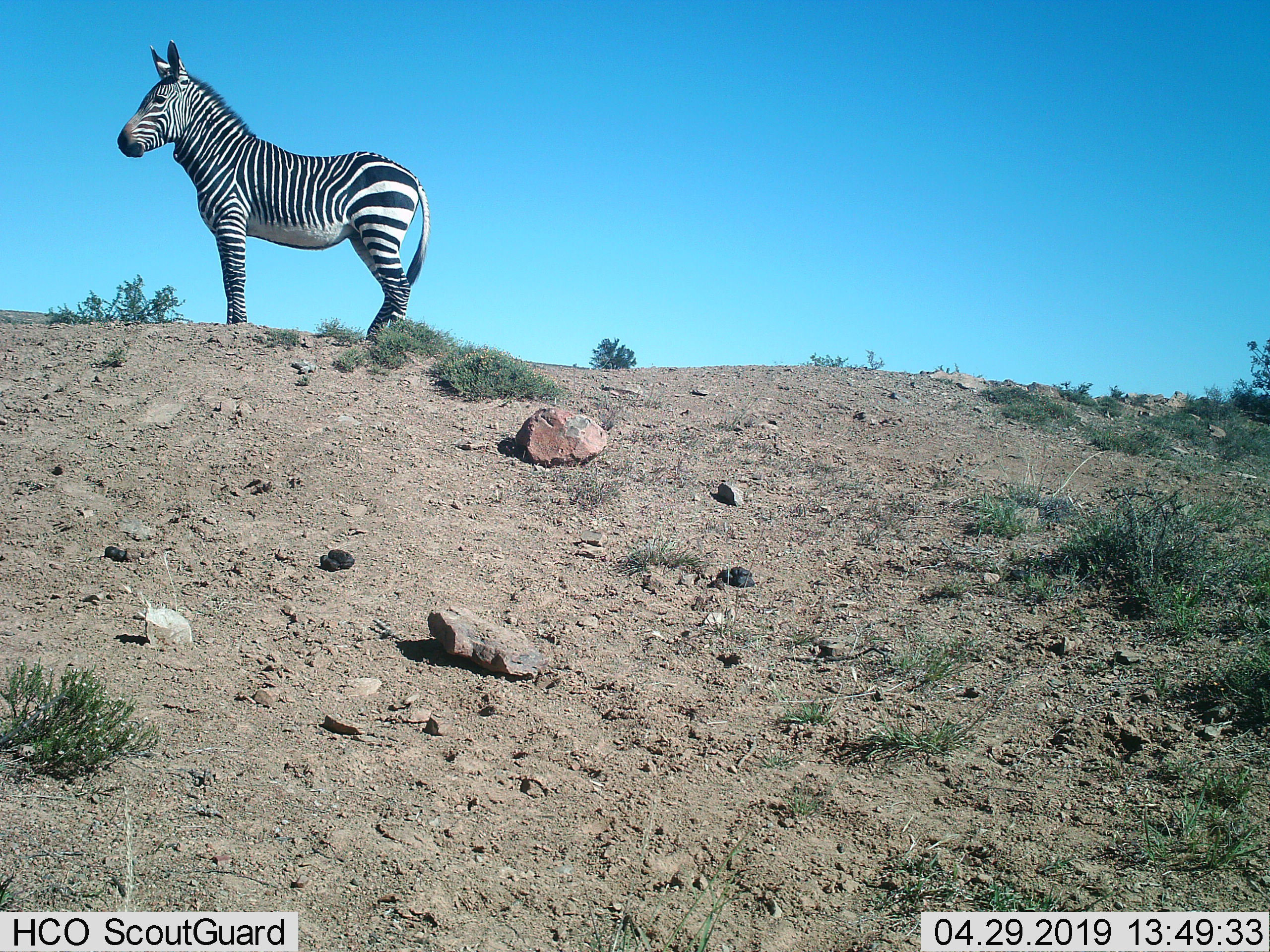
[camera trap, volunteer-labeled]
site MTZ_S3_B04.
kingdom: Animalia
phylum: Chordata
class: Mammalia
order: Perissodactyla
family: Equidae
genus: Equus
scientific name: Equus zebra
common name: mountain zebra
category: zebramountain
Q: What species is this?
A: Zebramountain (mountain zebra) (Equus zebra).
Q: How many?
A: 1.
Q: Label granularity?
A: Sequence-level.